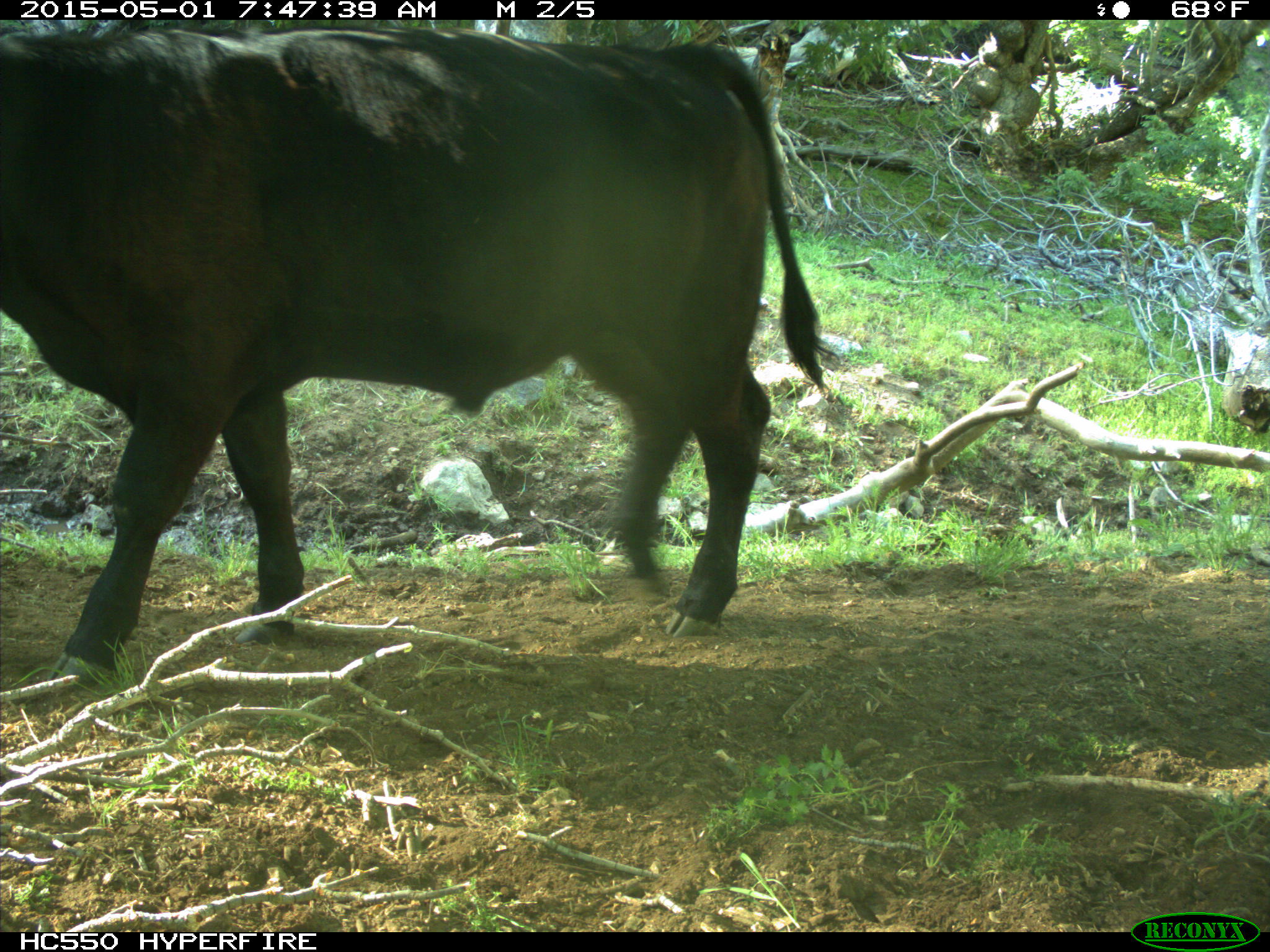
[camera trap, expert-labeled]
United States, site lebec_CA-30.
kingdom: Animalia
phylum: Chordata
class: Mammalia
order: Artiodactyla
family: Bovidae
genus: Bos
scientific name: Bos taurus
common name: domestic cow